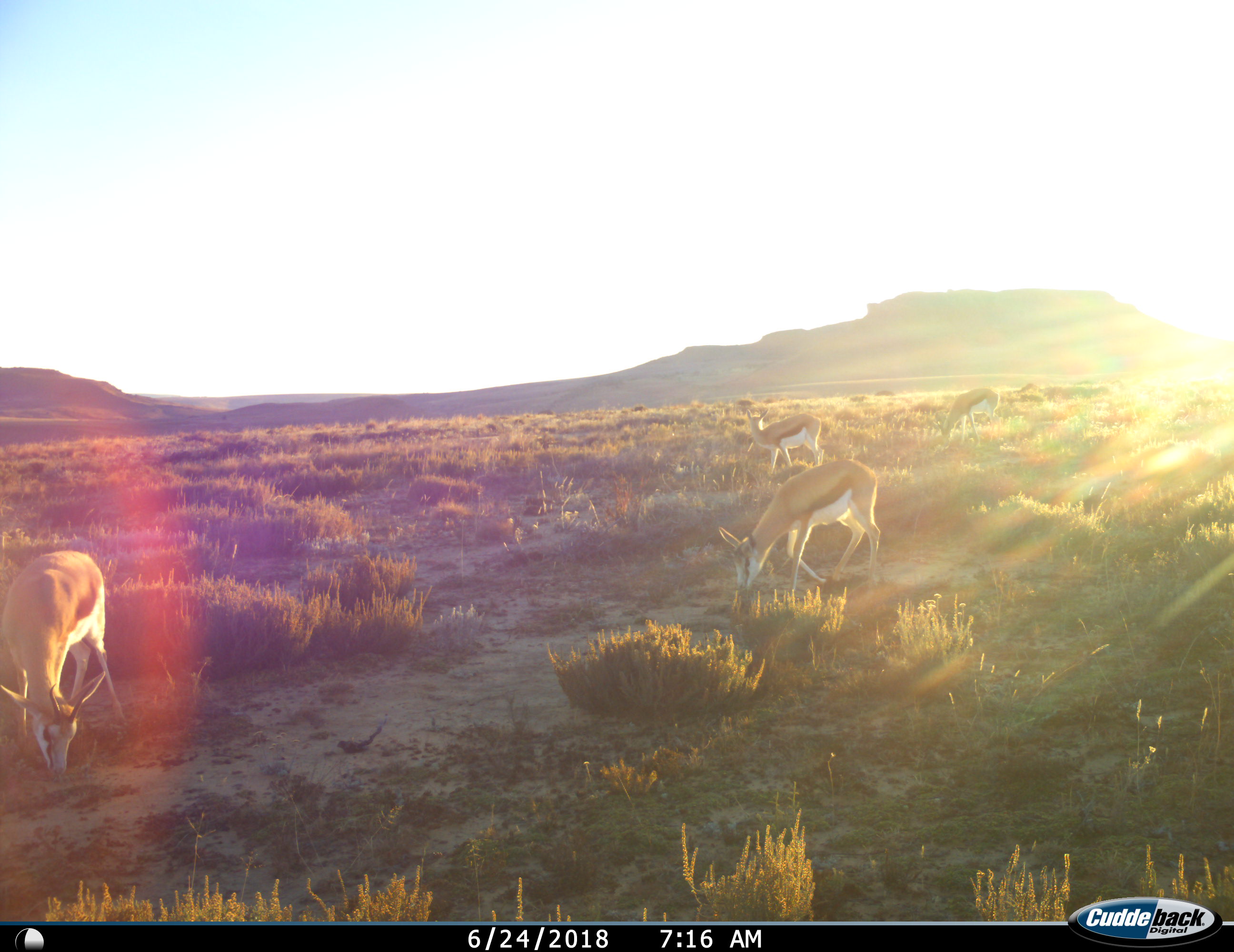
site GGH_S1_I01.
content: unidentified animal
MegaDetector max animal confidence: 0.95